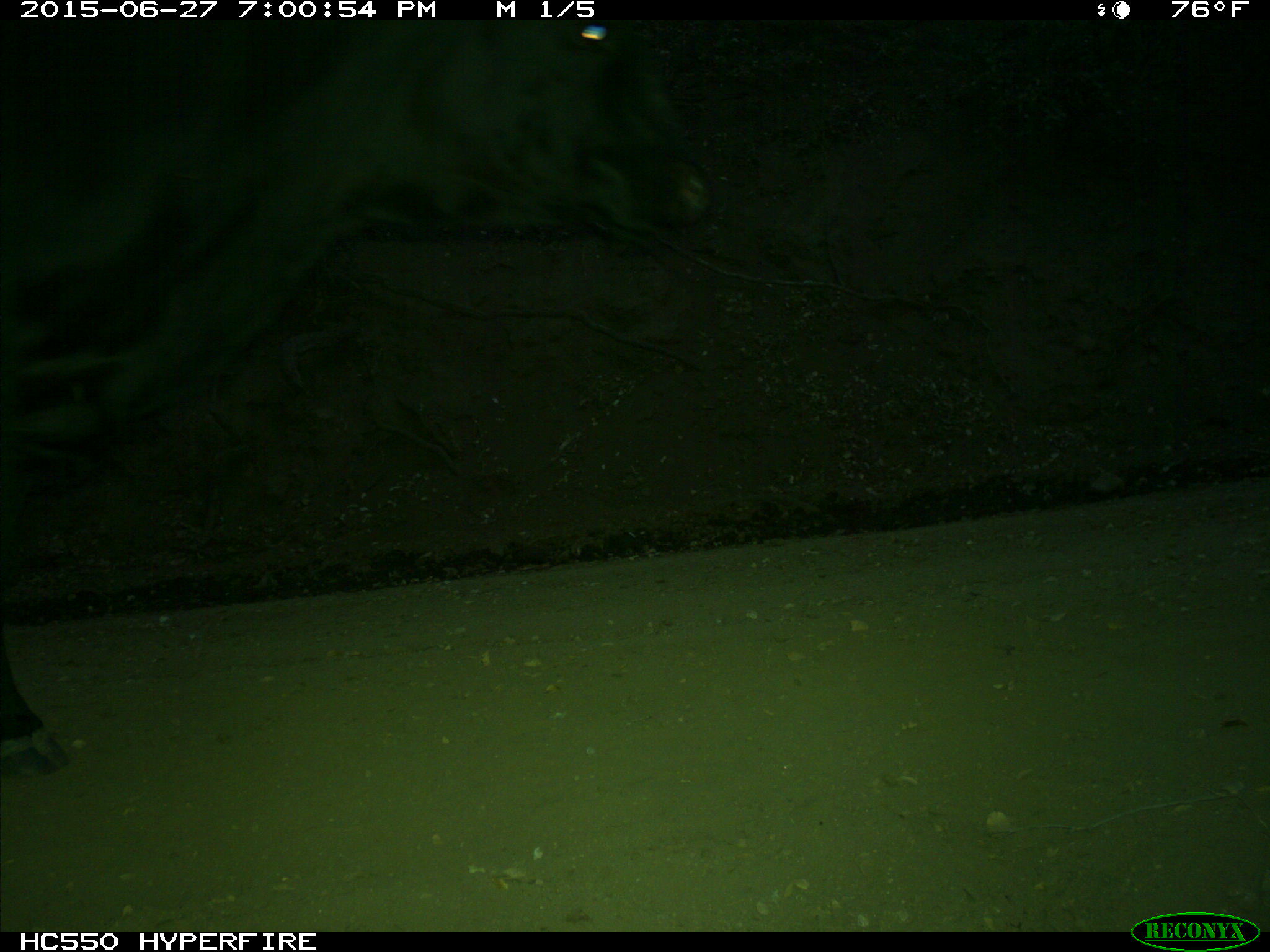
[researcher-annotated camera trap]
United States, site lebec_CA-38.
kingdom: Animalia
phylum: Chordata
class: Mammalia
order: Artiodactyla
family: Bovidae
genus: Bos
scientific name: Bos taurus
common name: domestic cow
Bos taurus (domestic cow).